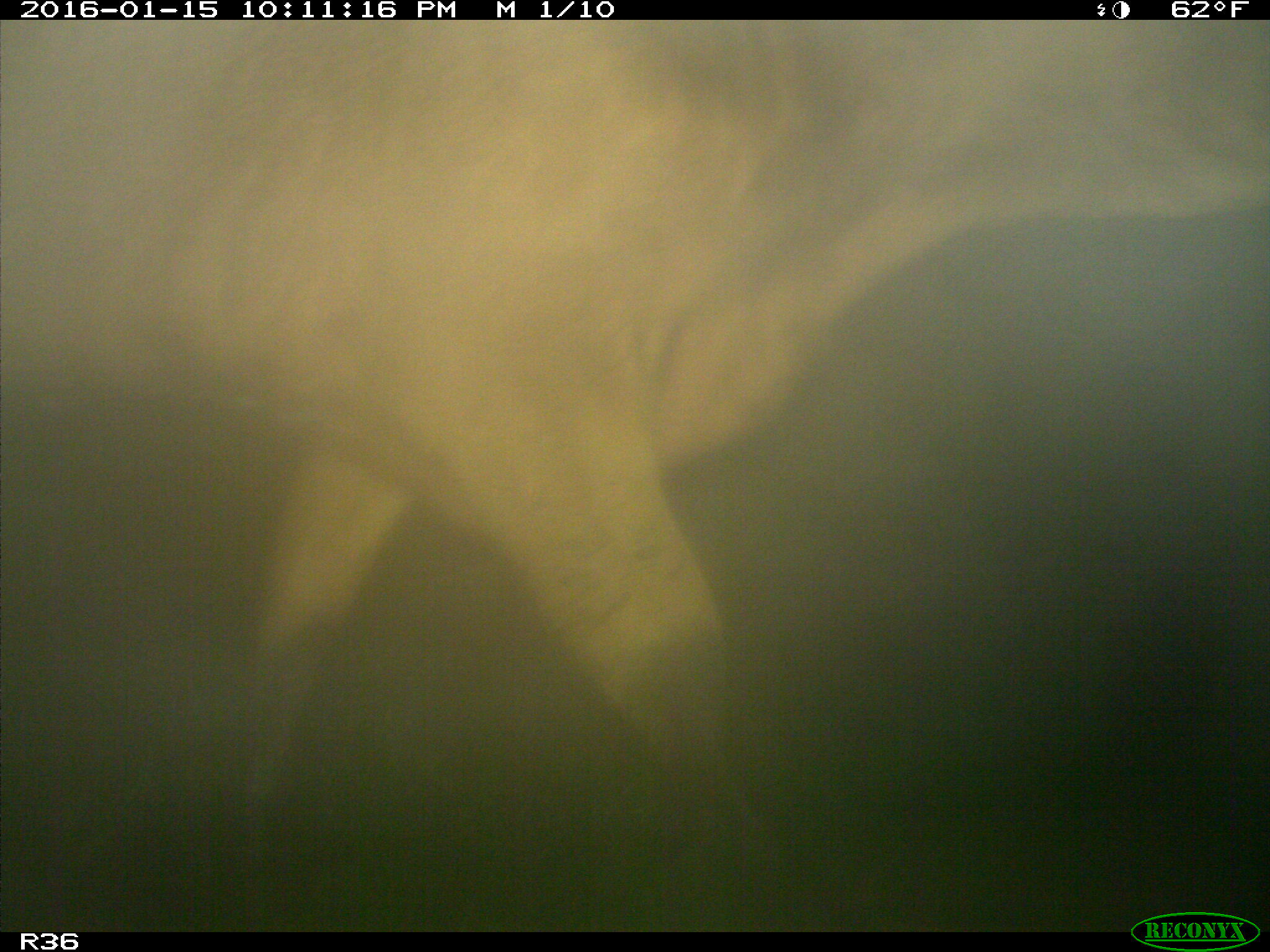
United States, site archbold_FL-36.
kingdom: Animalia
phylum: Chordata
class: Mammalia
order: Artiodactyla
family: Bovidae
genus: Bos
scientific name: Bos taurus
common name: domestic cow